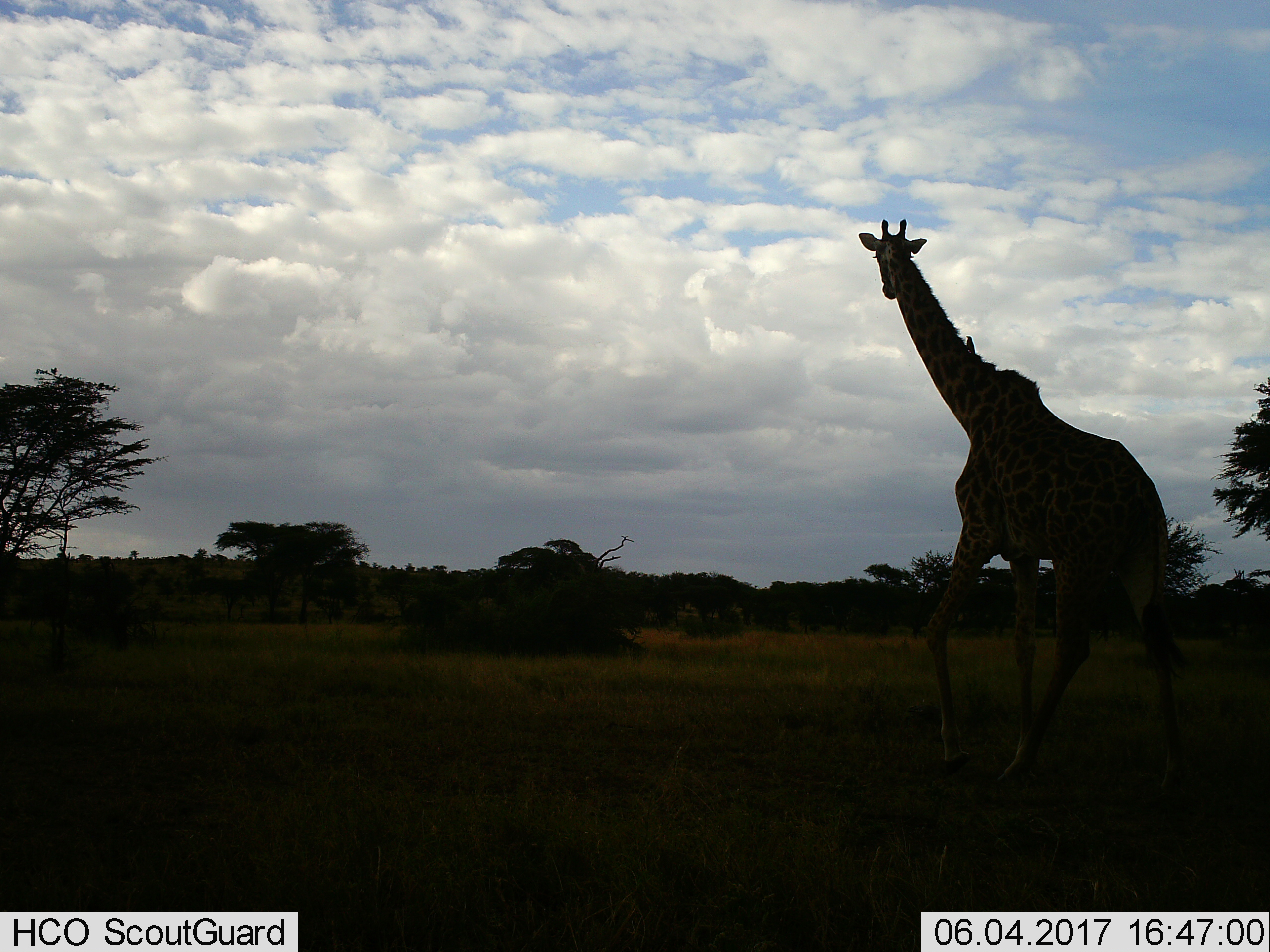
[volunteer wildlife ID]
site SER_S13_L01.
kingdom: Animalia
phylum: Chordata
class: Mammalia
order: Artiodactyla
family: Giraffidae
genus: Giraffa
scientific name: Giraffa camelopardalis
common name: giraffe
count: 1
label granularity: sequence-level